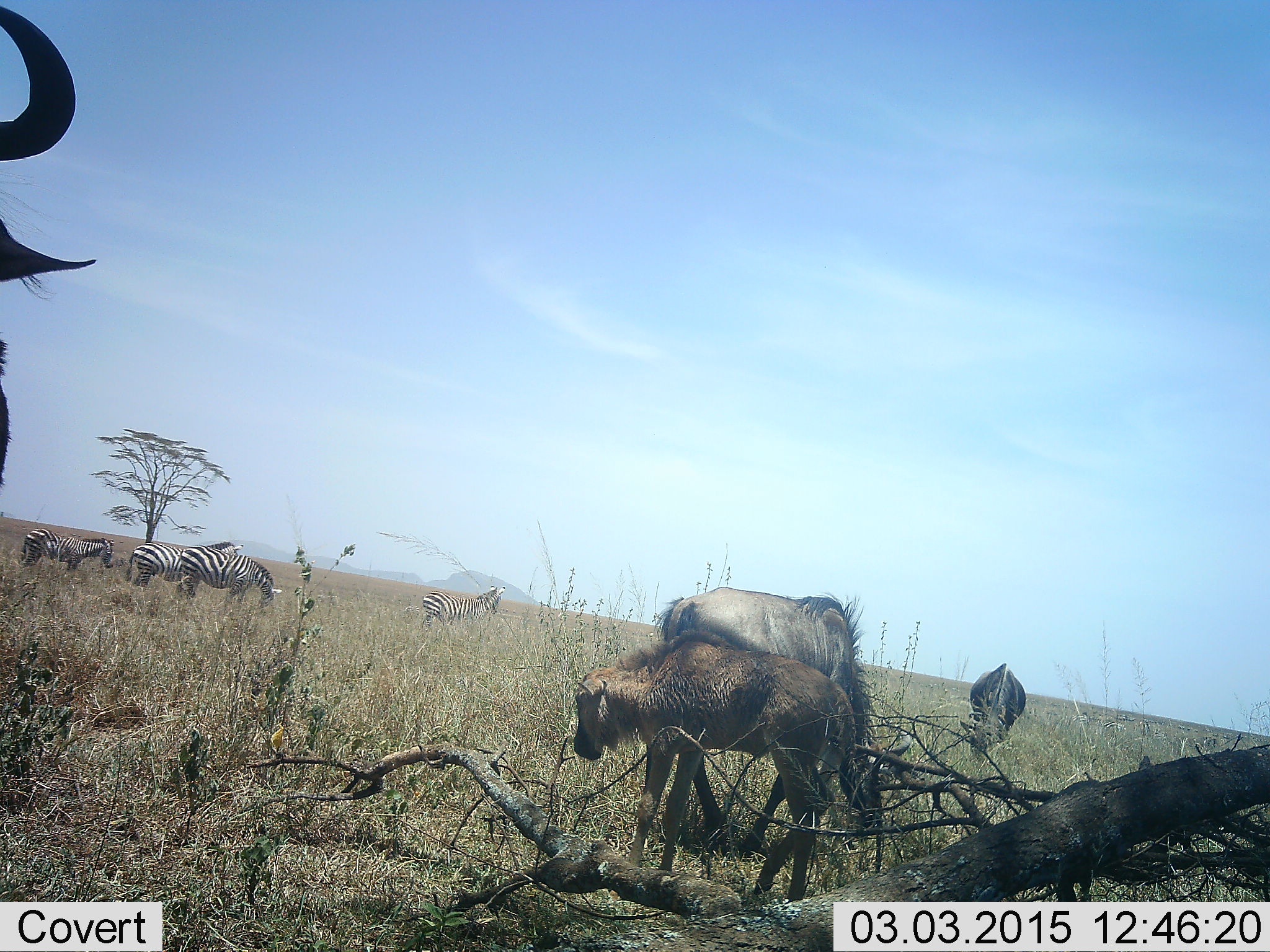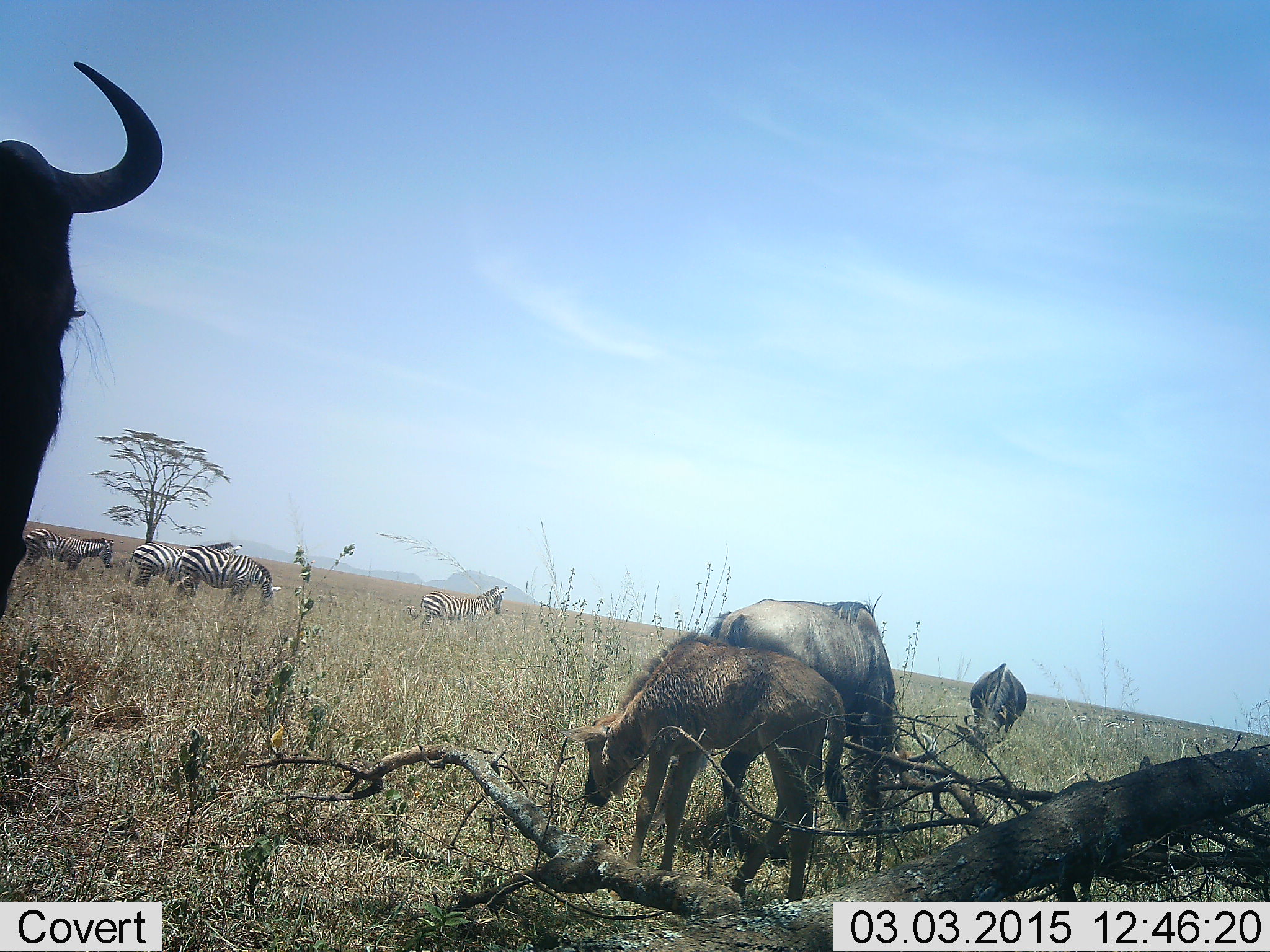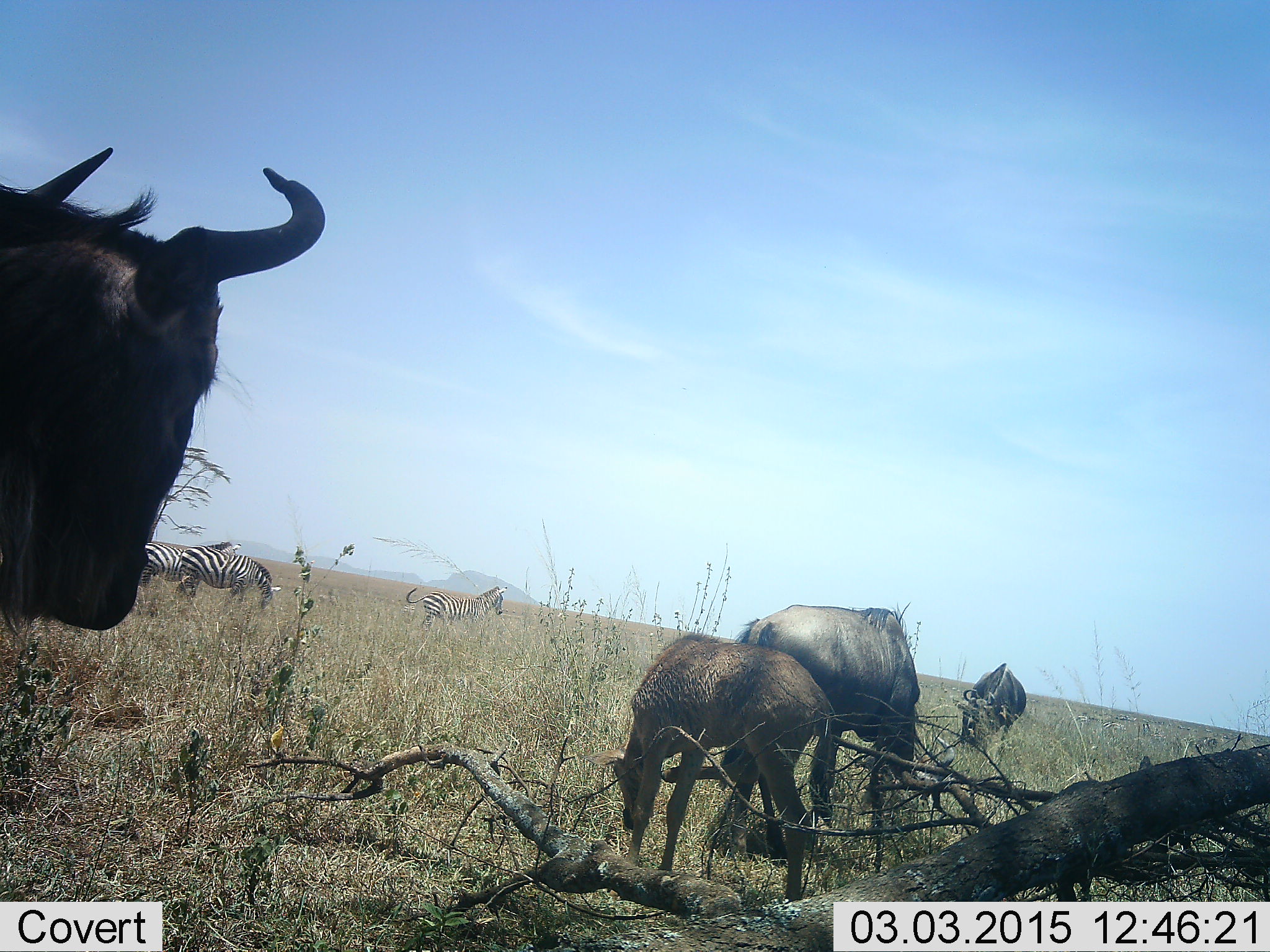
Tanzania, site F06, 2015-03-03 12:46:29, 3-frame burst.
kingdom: Animalia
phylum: Chordata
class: Mammalia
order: Artiodactyla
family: Bovidae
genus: Connochaetes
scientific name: Connochaetes taurinus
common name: blue wildebeest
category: wildebeest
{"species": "wildebeest (blue wildebeest) (Connochaetes taurinus)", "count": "4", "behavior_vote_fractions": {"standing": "67%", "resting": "8%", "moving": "25%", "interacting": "0%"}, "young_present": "75%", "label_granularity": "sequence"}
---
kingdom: Animalia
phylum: Chordata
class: Mammalia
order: Perissodactyla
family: Equidae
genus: Equus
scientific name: Equus quagga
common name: plains zebra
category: zebra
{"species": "zebra (plains zebra) (Equus quagga)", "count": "4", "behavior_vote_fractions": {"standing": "80%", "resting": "0%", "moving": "0%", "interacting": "0%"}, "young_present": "10%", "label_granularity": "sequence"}